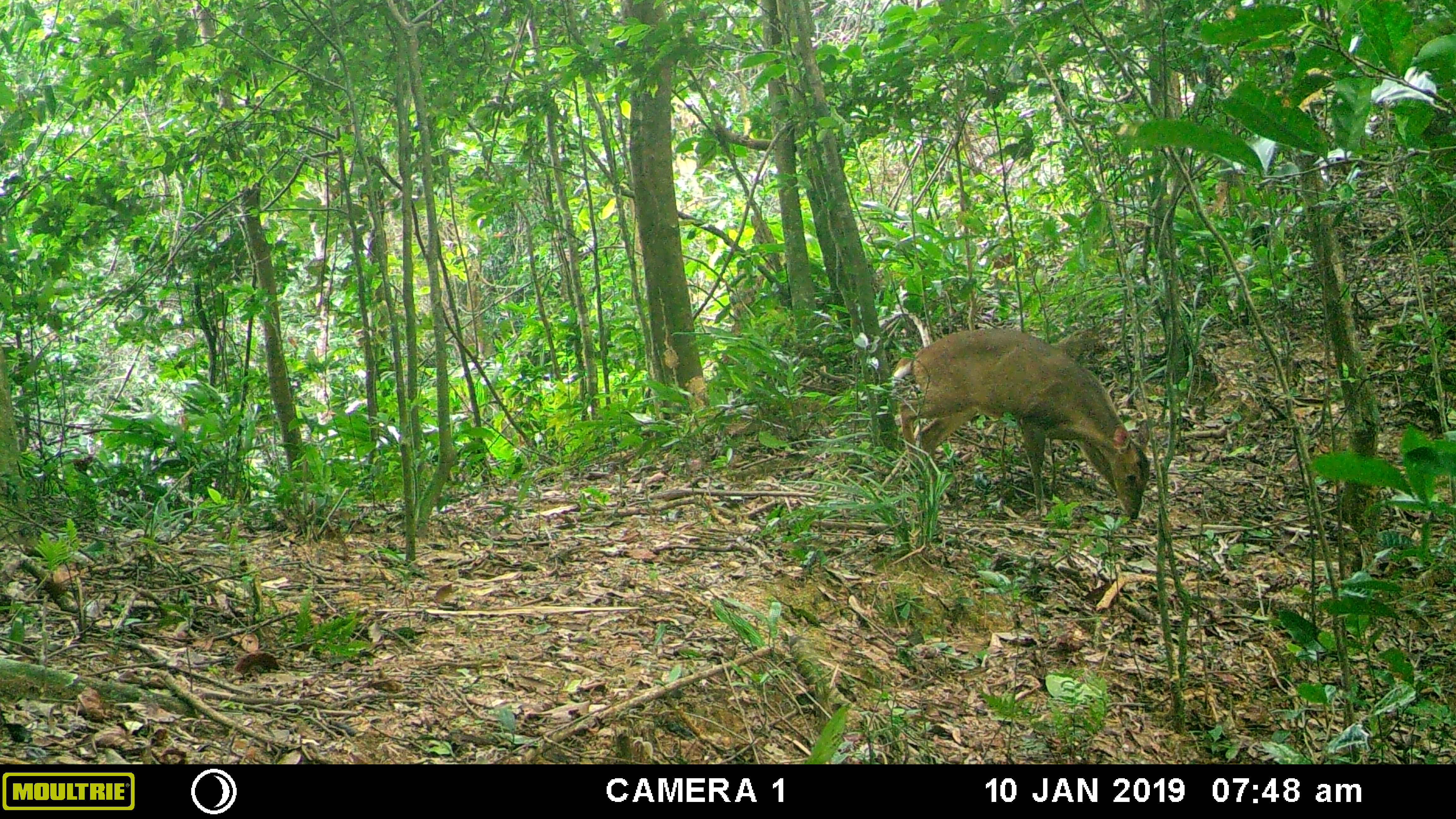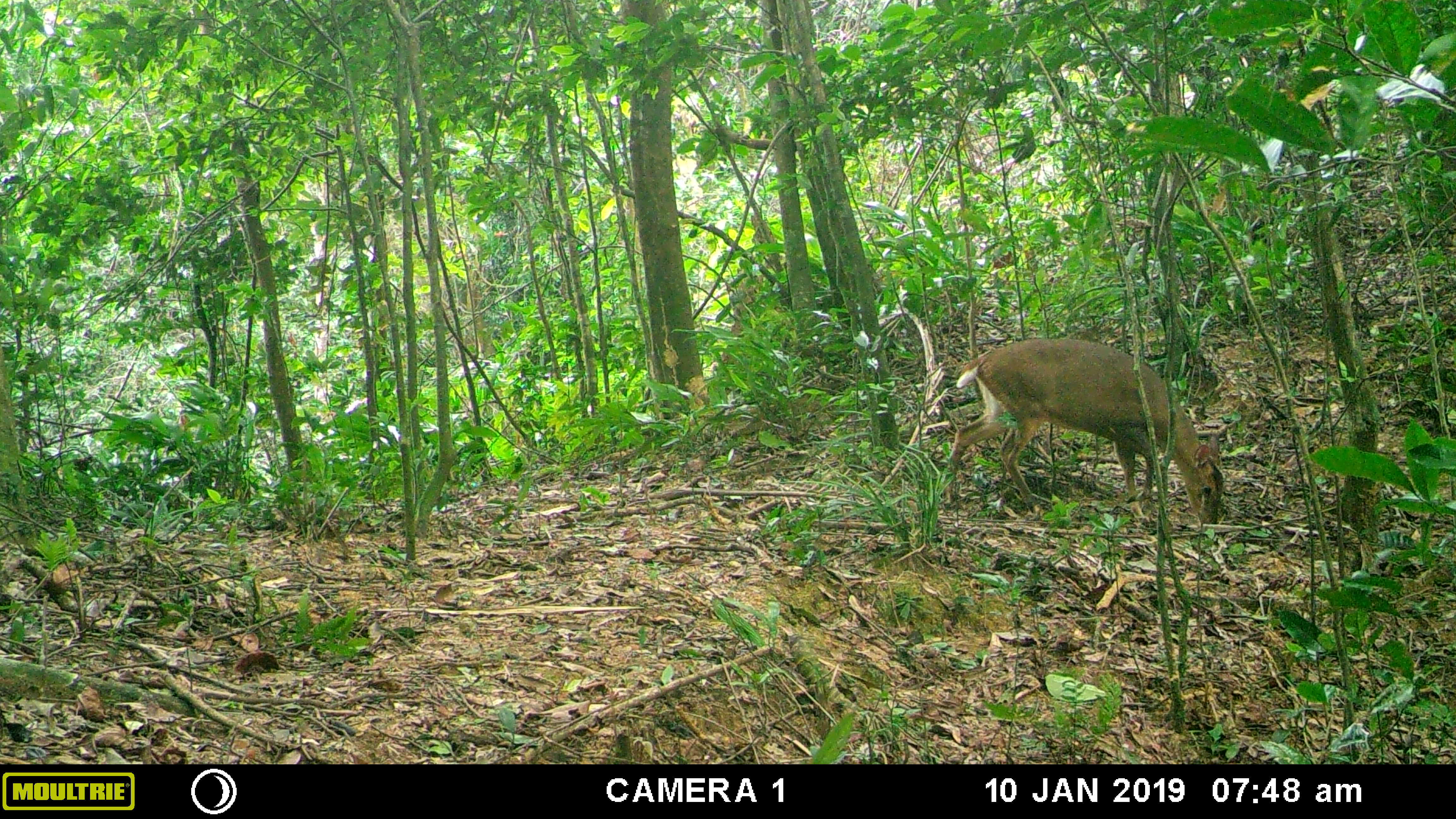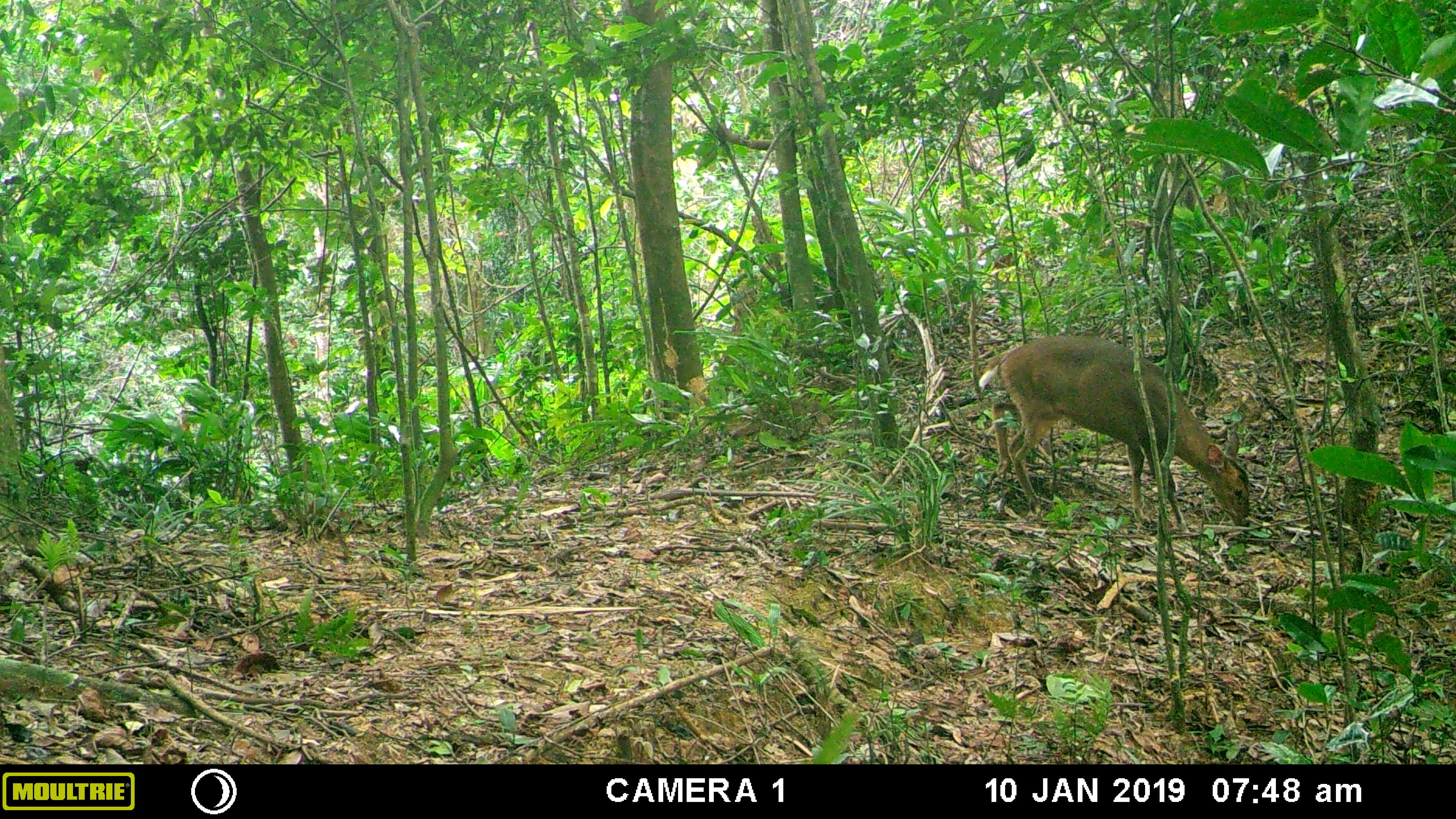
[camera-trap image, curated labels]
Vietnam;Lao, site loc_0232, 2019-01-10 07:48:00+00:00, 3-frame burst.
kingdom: Animalia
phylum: Chordata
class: Mammalia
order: Artiodactyla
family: Cervidae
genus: Muntiacus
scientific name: Muntiacus vuquangensis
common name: large-antlered muntjac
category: large antlered muntjac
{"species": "large antlered muntjac (large-antlered muntjac) (Muntiacus vuquangensis)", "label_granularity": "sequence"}